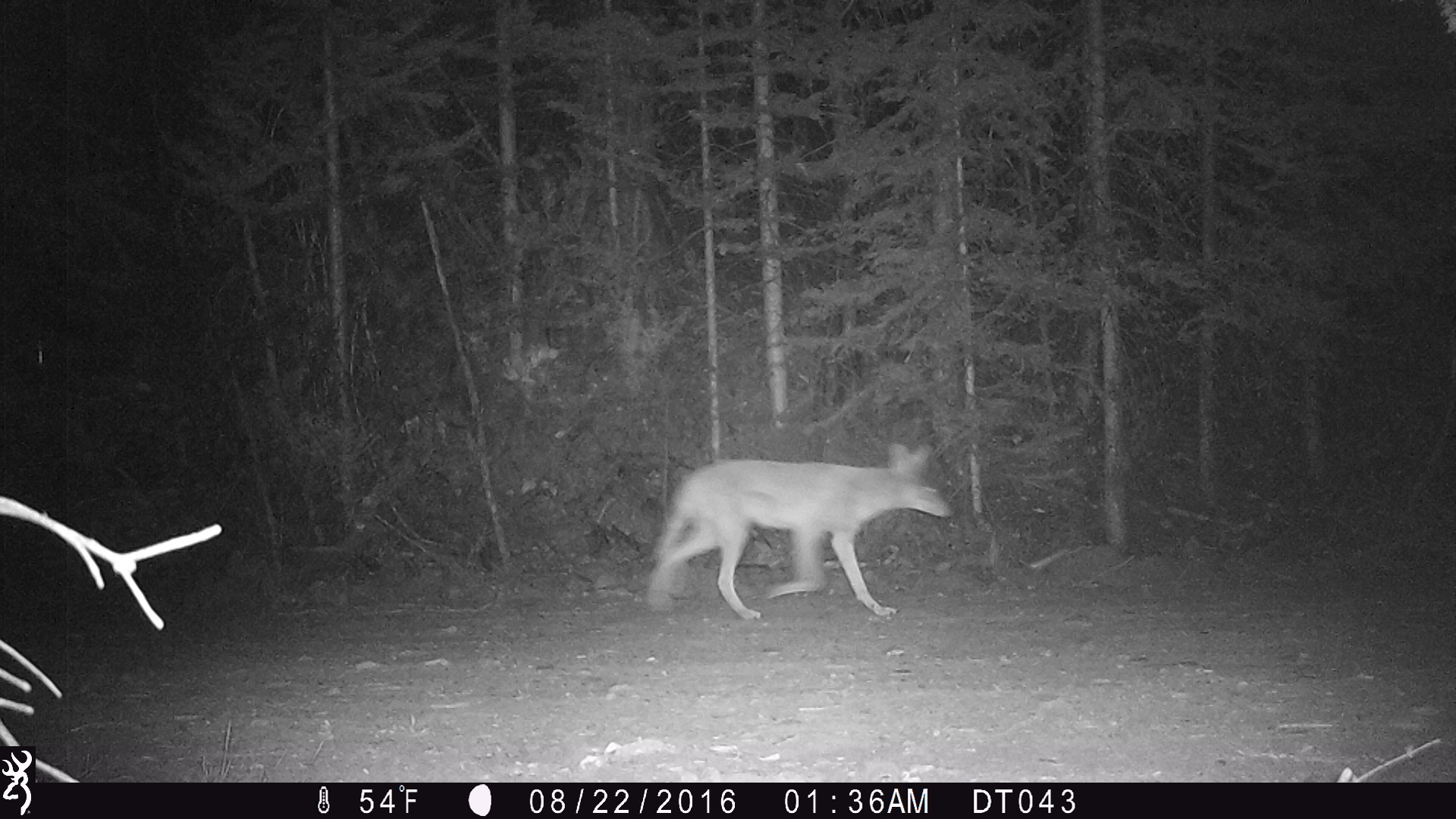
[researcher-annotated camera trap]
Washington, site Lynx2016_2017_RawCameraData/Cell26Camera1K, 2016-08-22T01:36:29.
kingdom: Animalia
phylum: Chordata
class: Mammalia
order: Carnivora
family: Canidae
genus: Canis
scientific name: Canis latrans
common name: coyote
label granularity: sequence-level